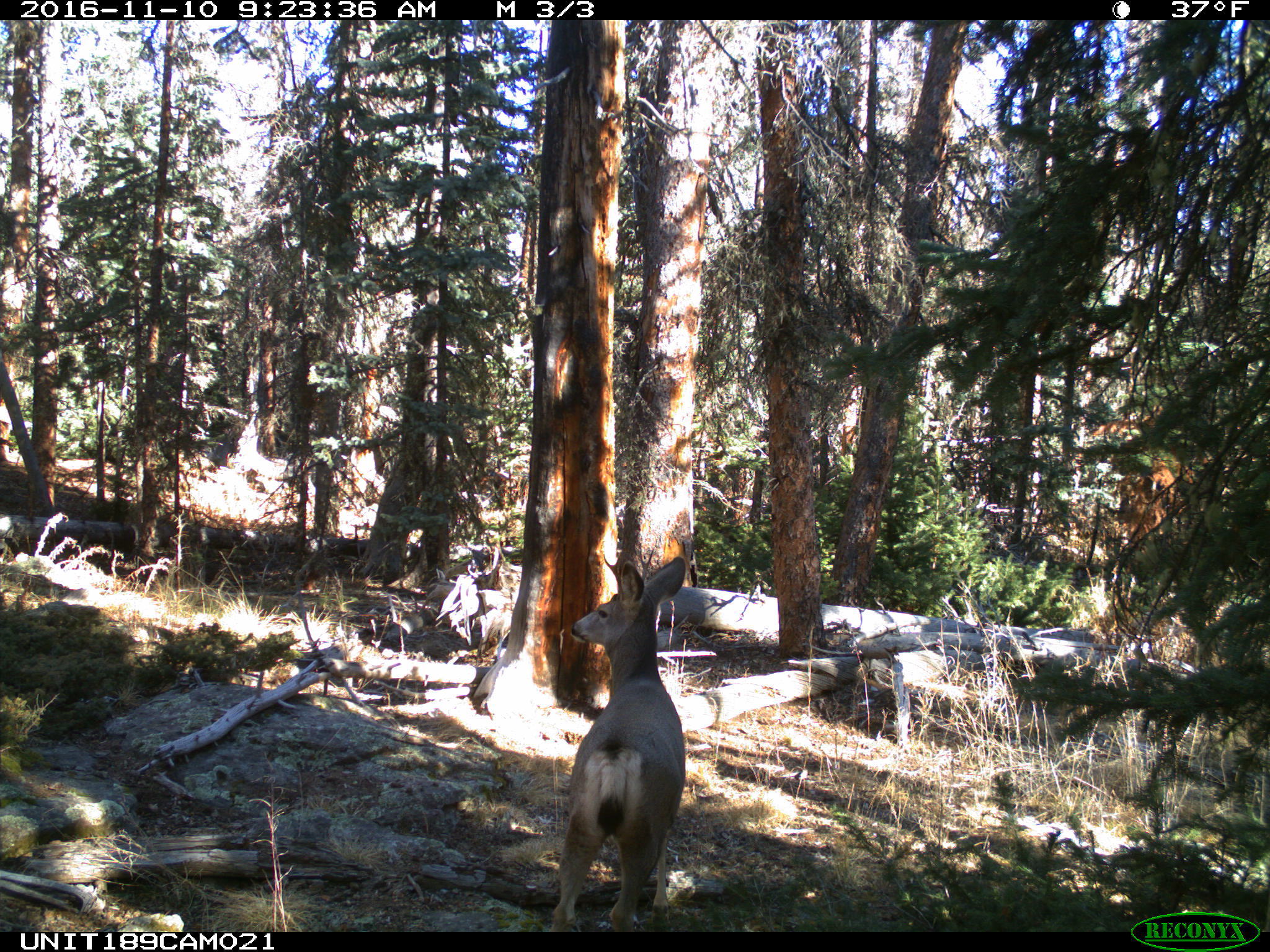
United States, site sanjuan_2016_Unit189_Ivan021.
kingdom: Animalia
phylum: Chordata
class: Mammalia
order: Artiodactyla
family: Cervidae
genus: Odocoileus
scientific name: Odocoileus hemionus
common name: mule deer